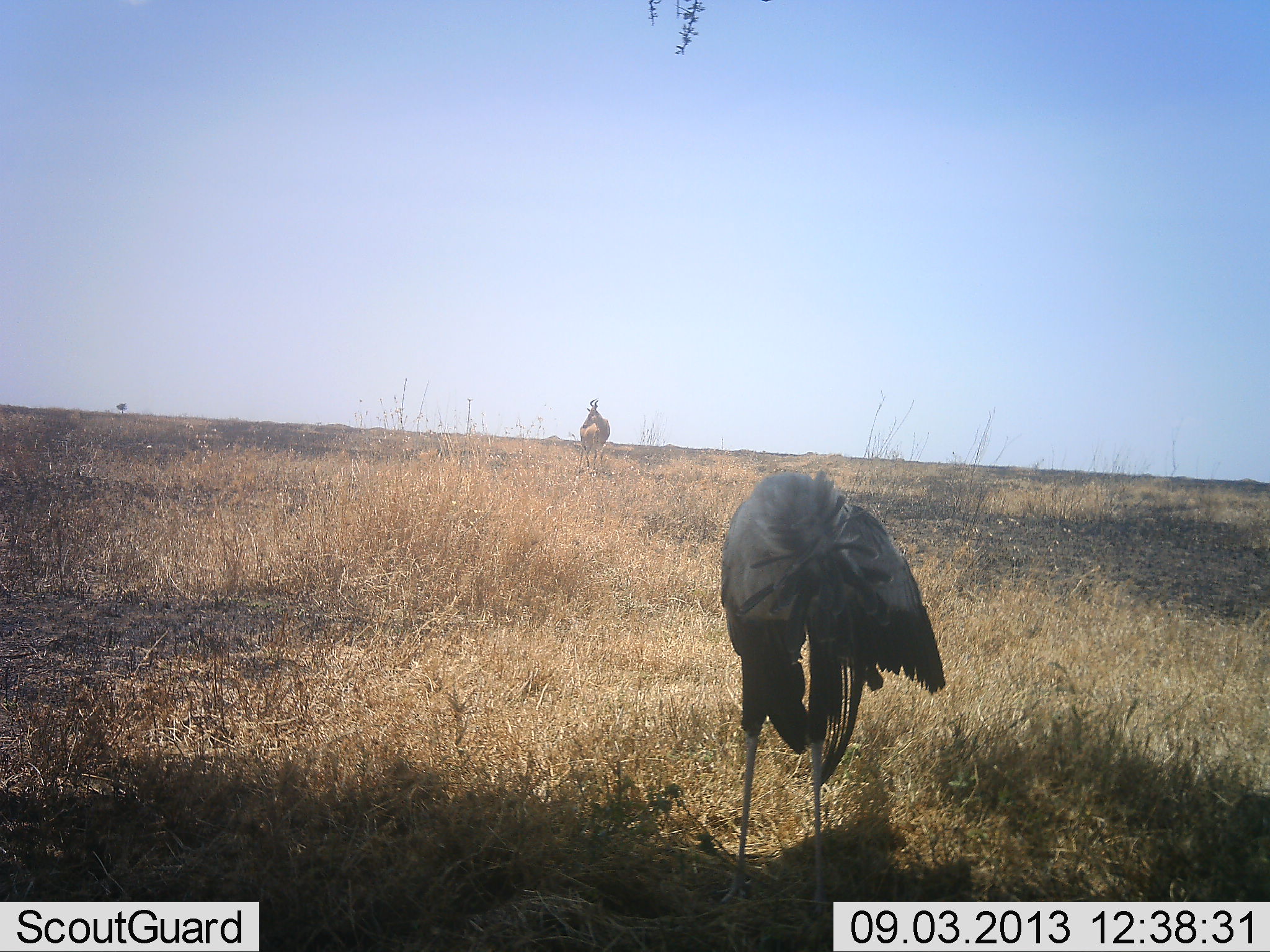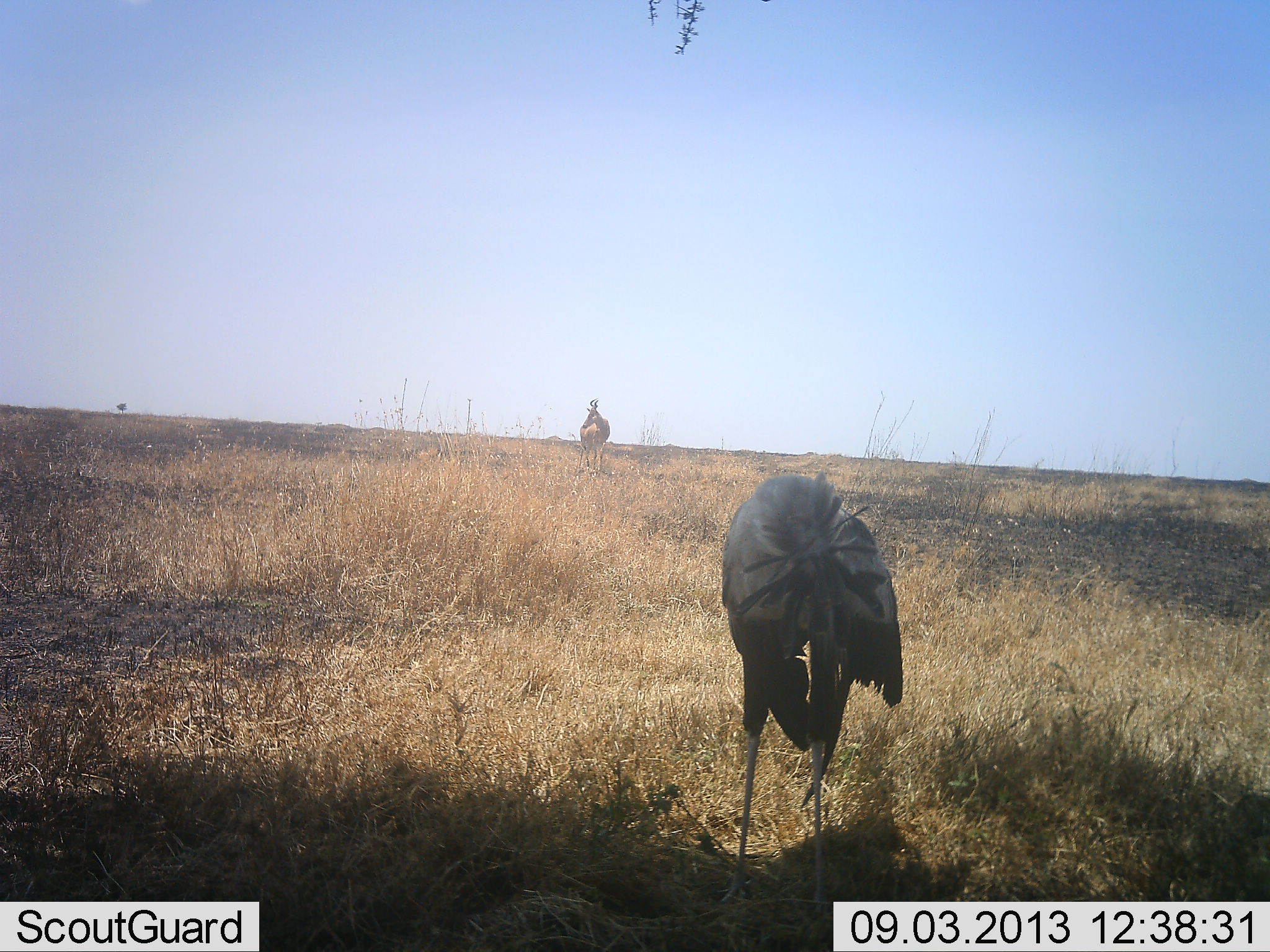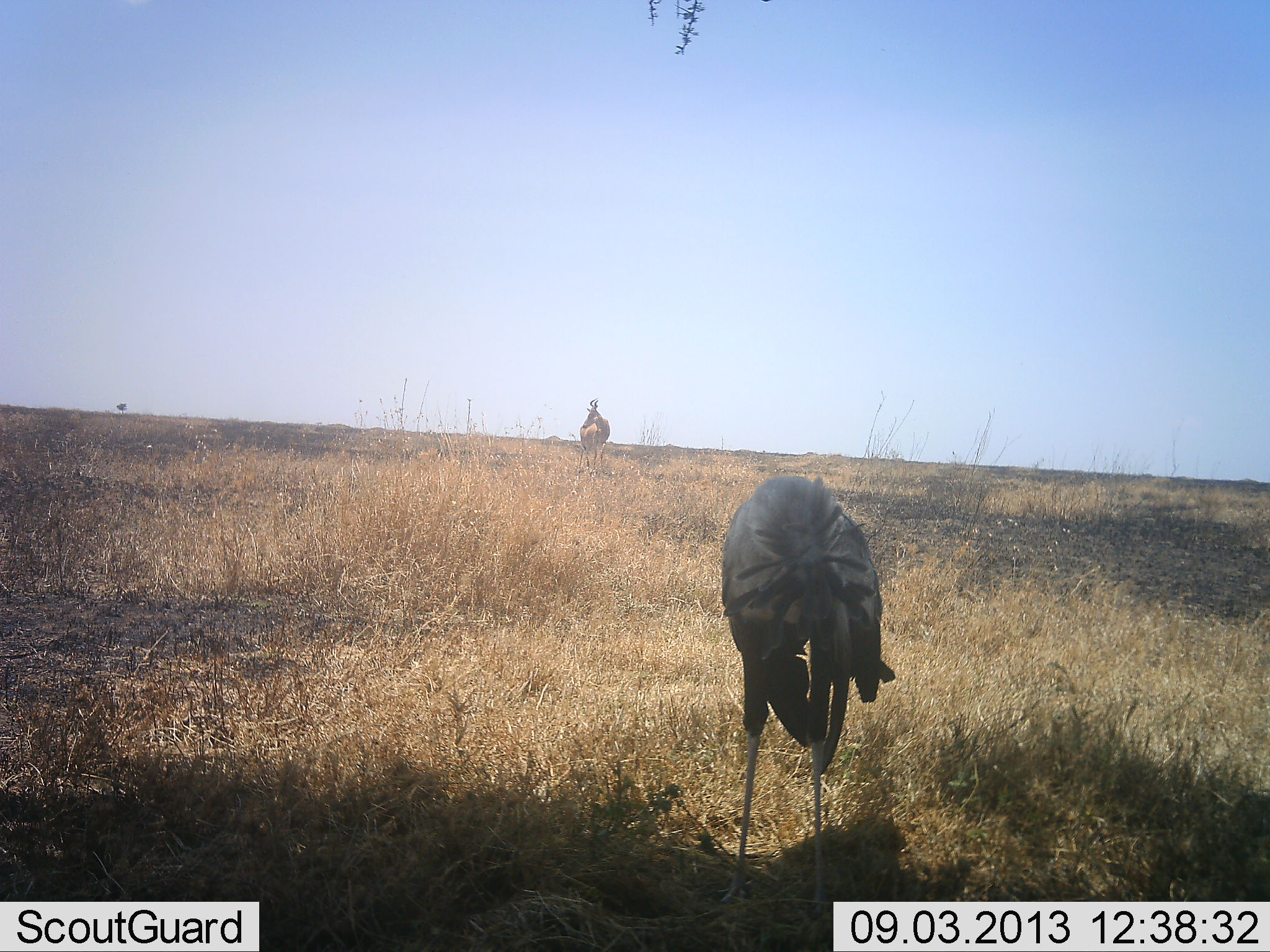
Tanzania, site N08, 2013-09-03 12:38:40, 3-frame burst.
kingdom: Animalia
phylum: Chordata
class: Aves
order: Accipitriformes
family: Sagittariidae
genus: Sagittarius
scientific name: Sagittarius serpentarius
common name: secretary bird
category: secretarybird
Secretarybird (secretary bird) (Sagittarius serpentarius), count 1. Behavior (volunteer vote fractions): standing 88%, resting 0%, moving 6%, interacting 0%. Young present (vote fraction): 0%. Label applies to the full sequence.